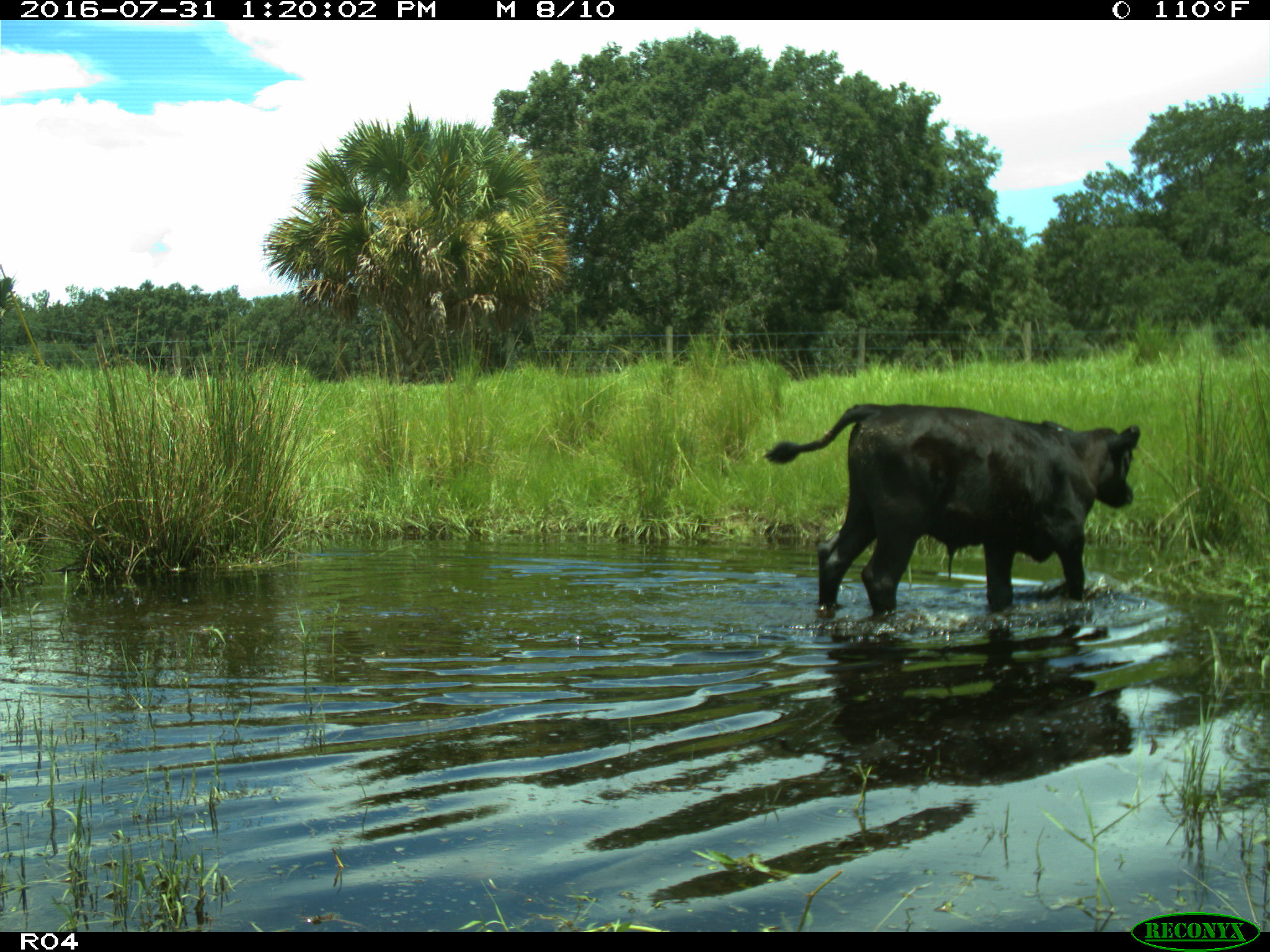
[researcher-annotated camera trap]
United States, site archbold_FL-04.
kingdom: Animalia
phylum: Chordata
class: Mammalia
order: Artiodactyla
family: Bovidae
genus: Bos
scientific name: Bos taurus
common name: domestic cow